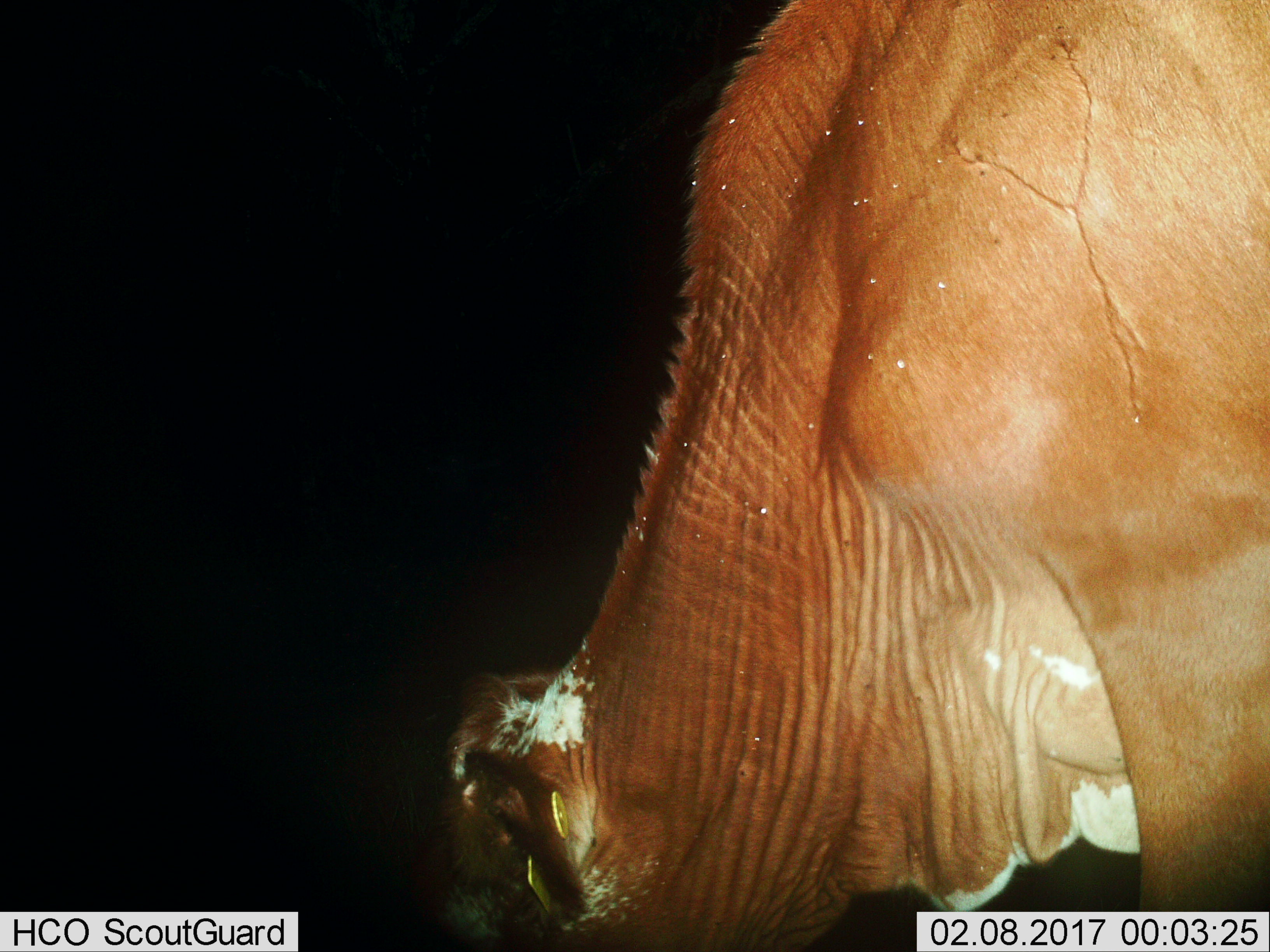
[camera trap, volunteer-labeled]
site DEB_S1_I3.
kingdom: Animalia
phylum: Chordata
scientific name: Vertebrata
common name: domestic animal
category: domesticanimal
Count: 1.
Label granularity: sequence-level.